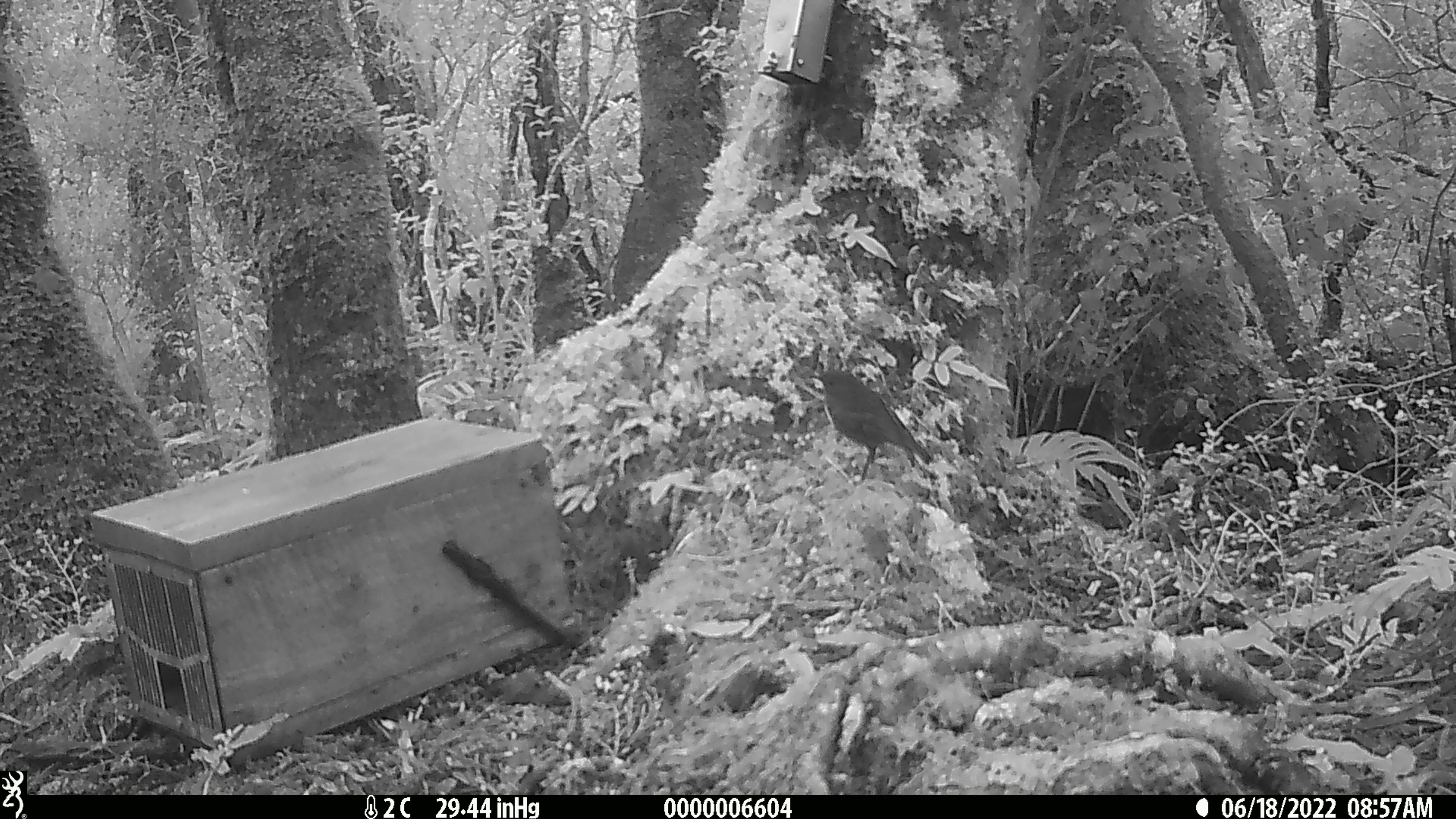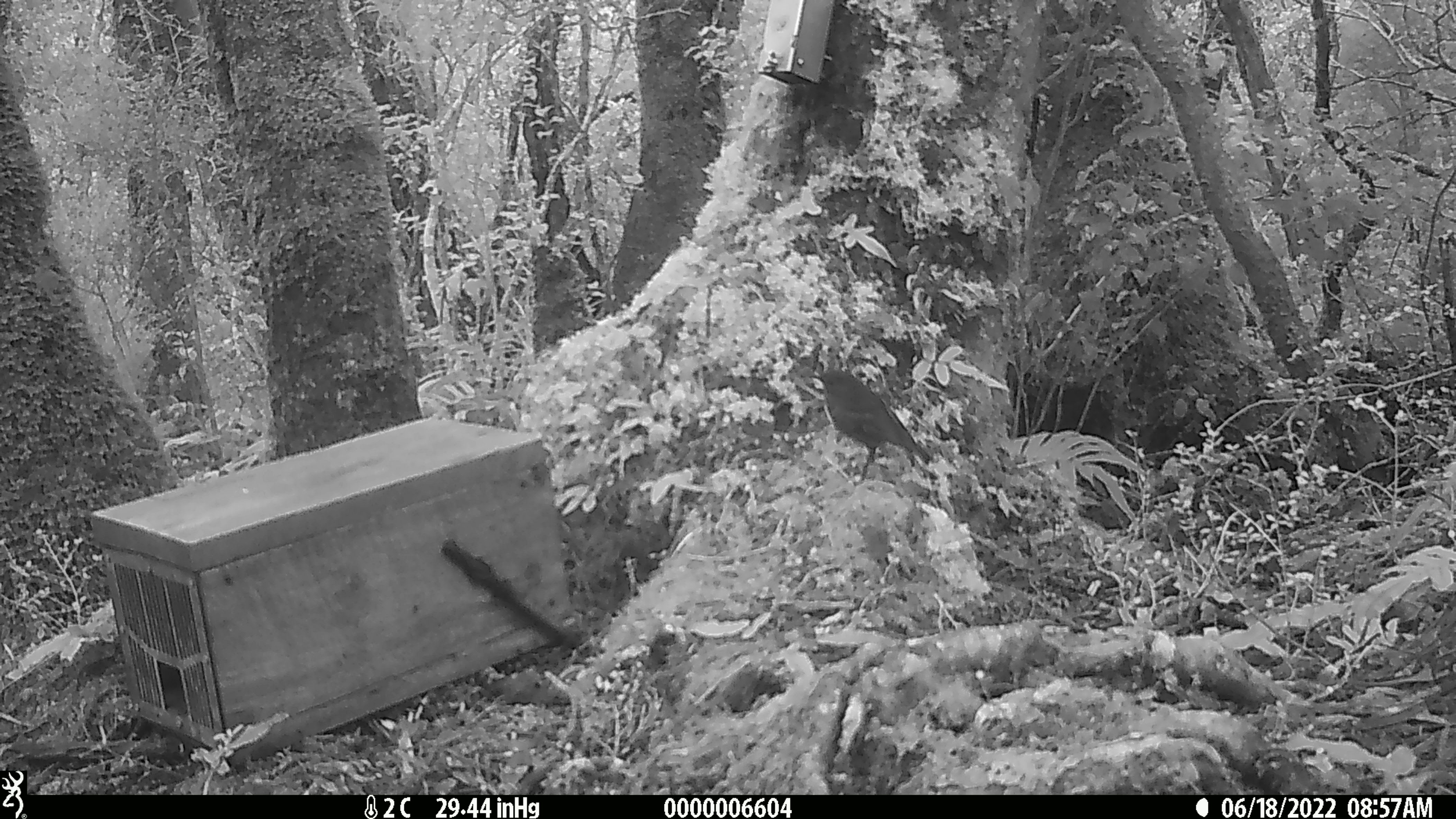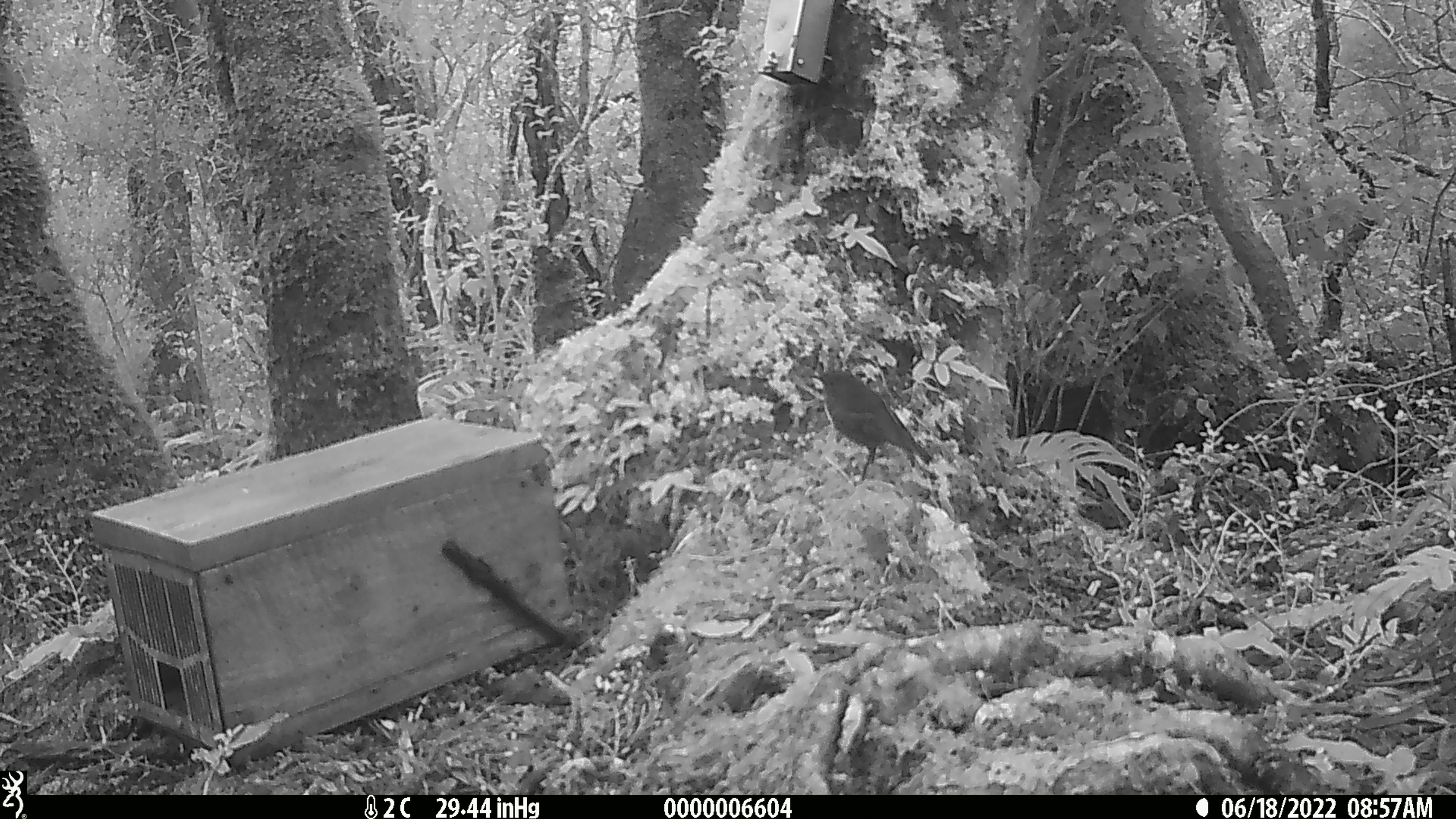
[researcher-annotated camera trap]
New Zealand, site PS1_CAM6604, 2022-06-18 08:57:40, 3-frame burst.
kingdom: Animalia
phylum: Chordata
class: Aves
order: Passeriformes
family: Petroicidae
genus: Petroica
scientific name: Petroica australis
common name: new zealand robin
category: robin